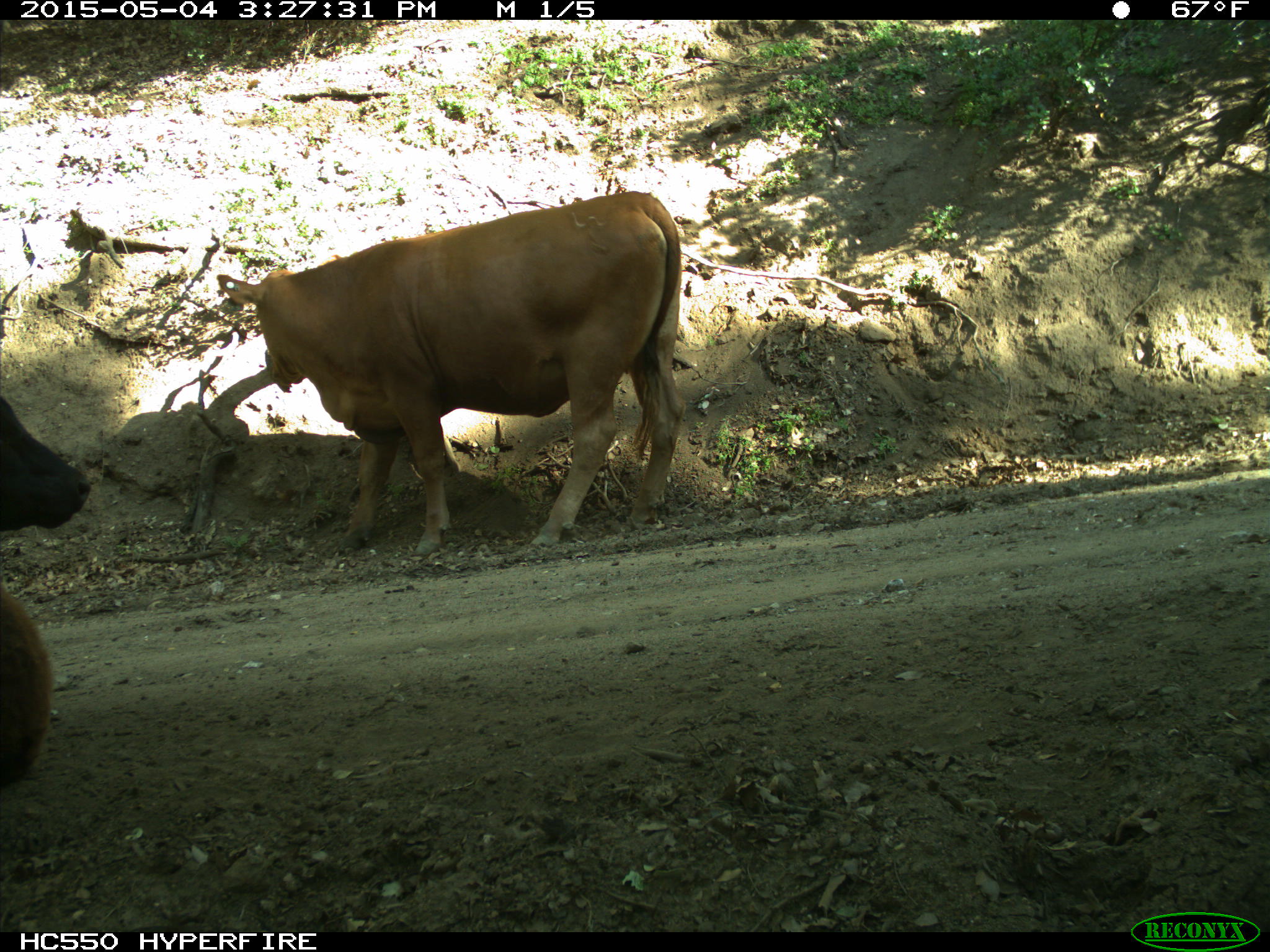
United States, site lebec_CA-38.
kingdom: Animalia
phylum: Chordata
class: Mammalia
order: Artiodactyla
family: Bovidae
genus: Bos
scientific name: Bos taurus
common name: domestic cow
Bos taurus (domestic cow).